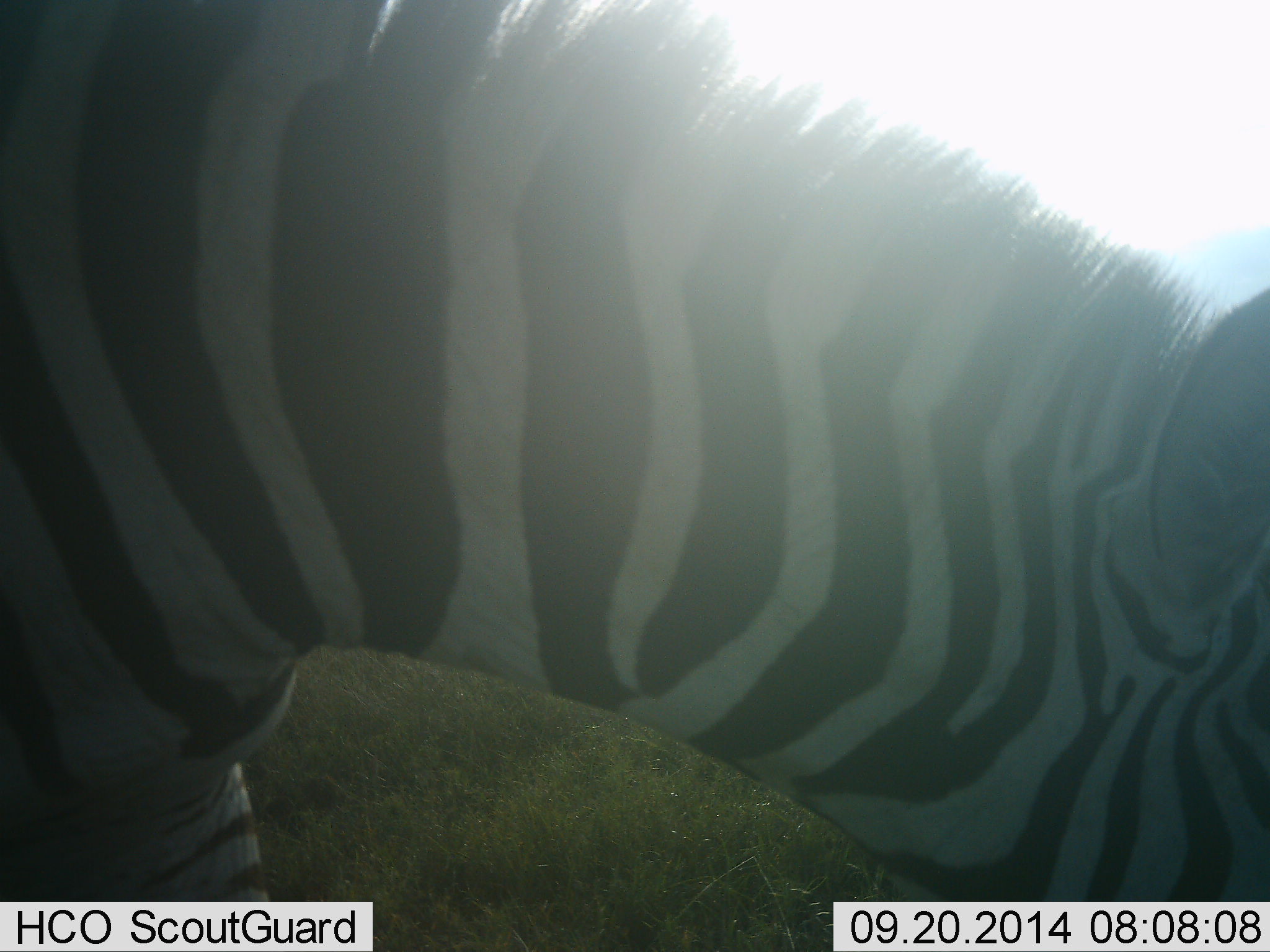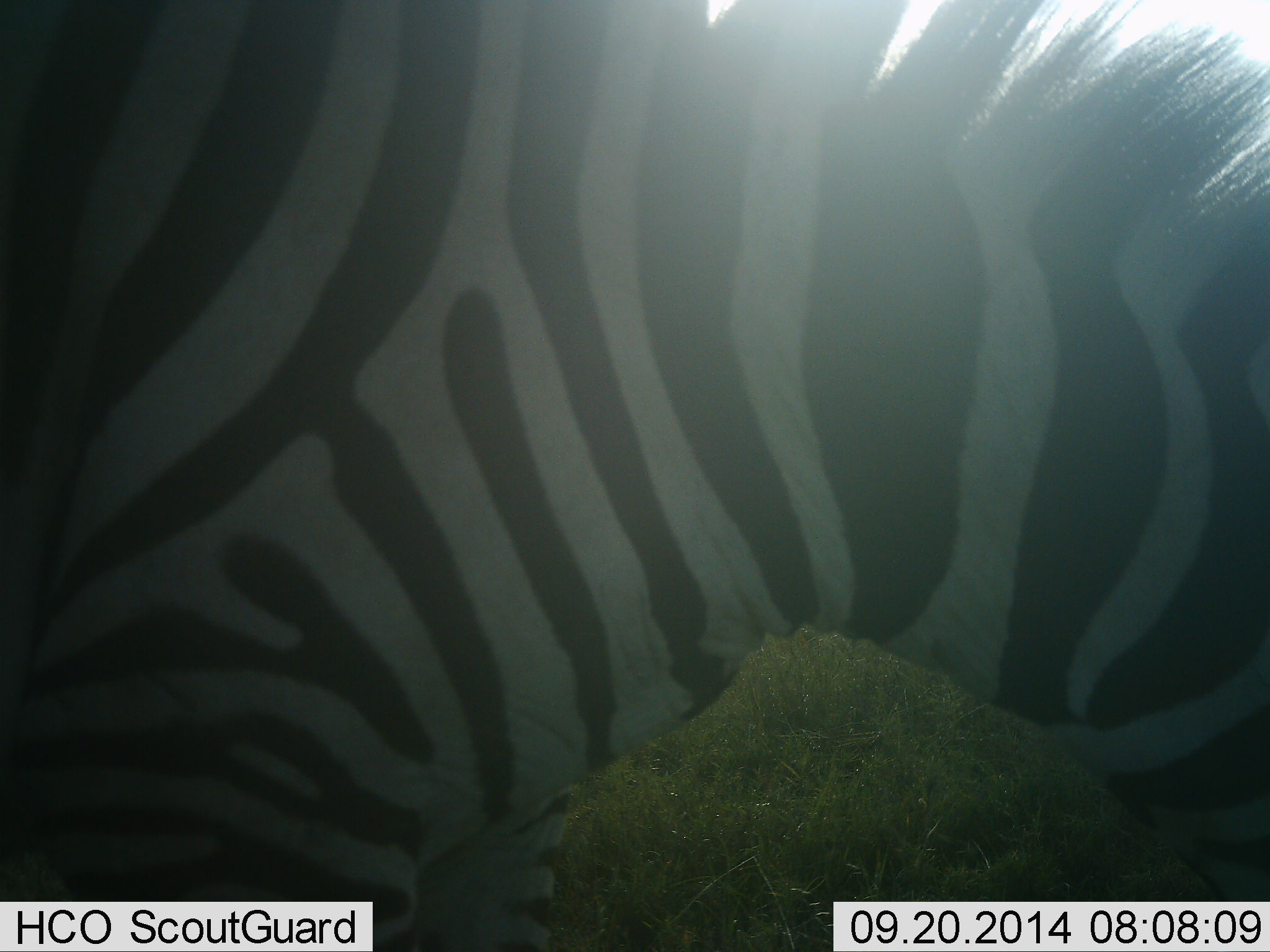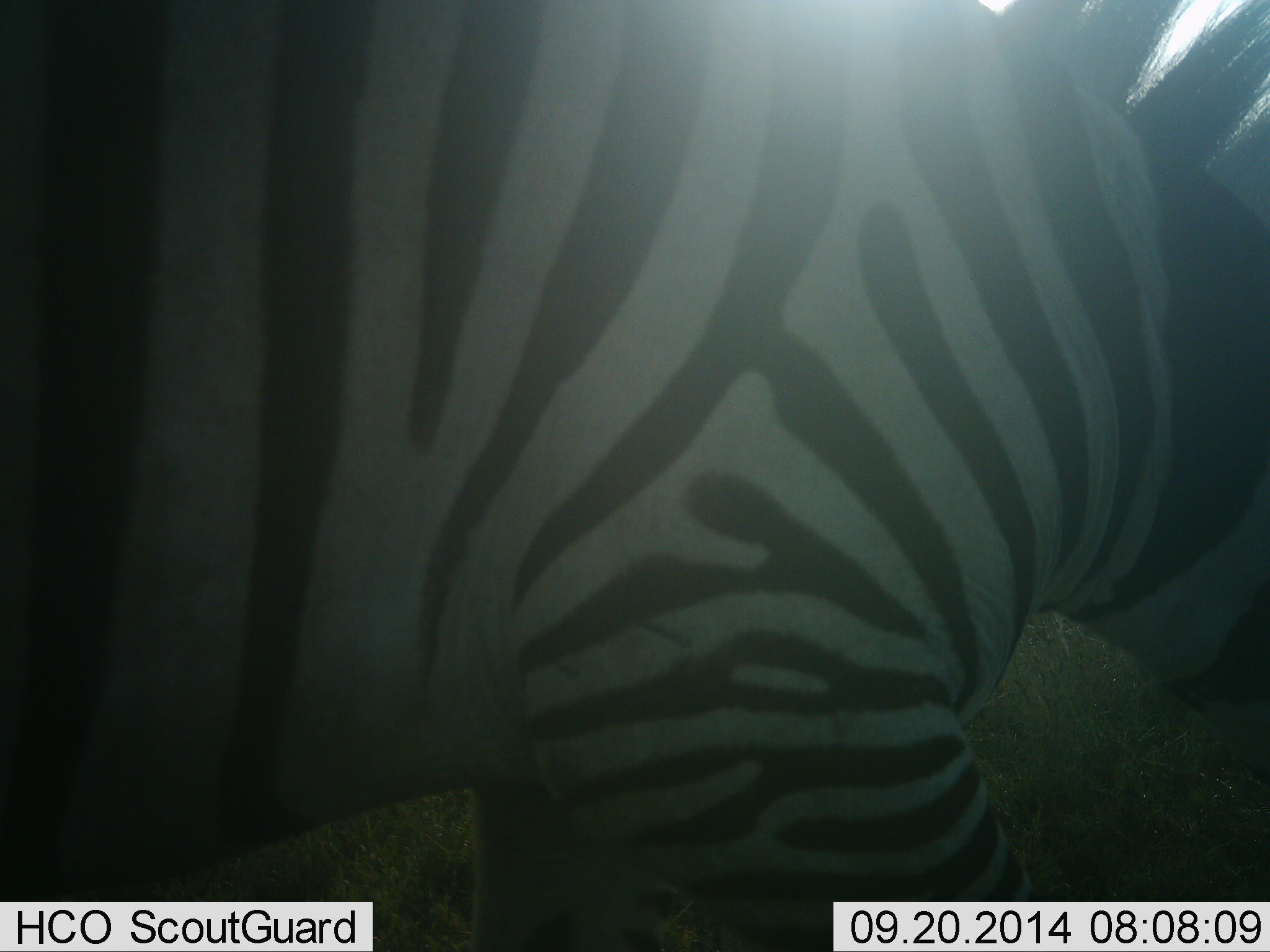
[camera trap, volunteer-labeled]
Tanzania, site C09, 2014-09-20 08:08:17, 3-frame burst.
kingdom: Animalia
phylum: Chordata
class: Mammalia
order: Perissodactyla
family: Equidae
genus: Equus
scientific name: Equus quagga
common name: plains zebra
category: zebra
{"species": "zebra (plains zebra) (Equus quagga)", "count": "1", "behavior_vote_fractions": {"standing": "40%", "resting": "0%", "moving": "40%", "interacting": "0%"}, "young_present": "0%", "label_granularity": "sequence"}